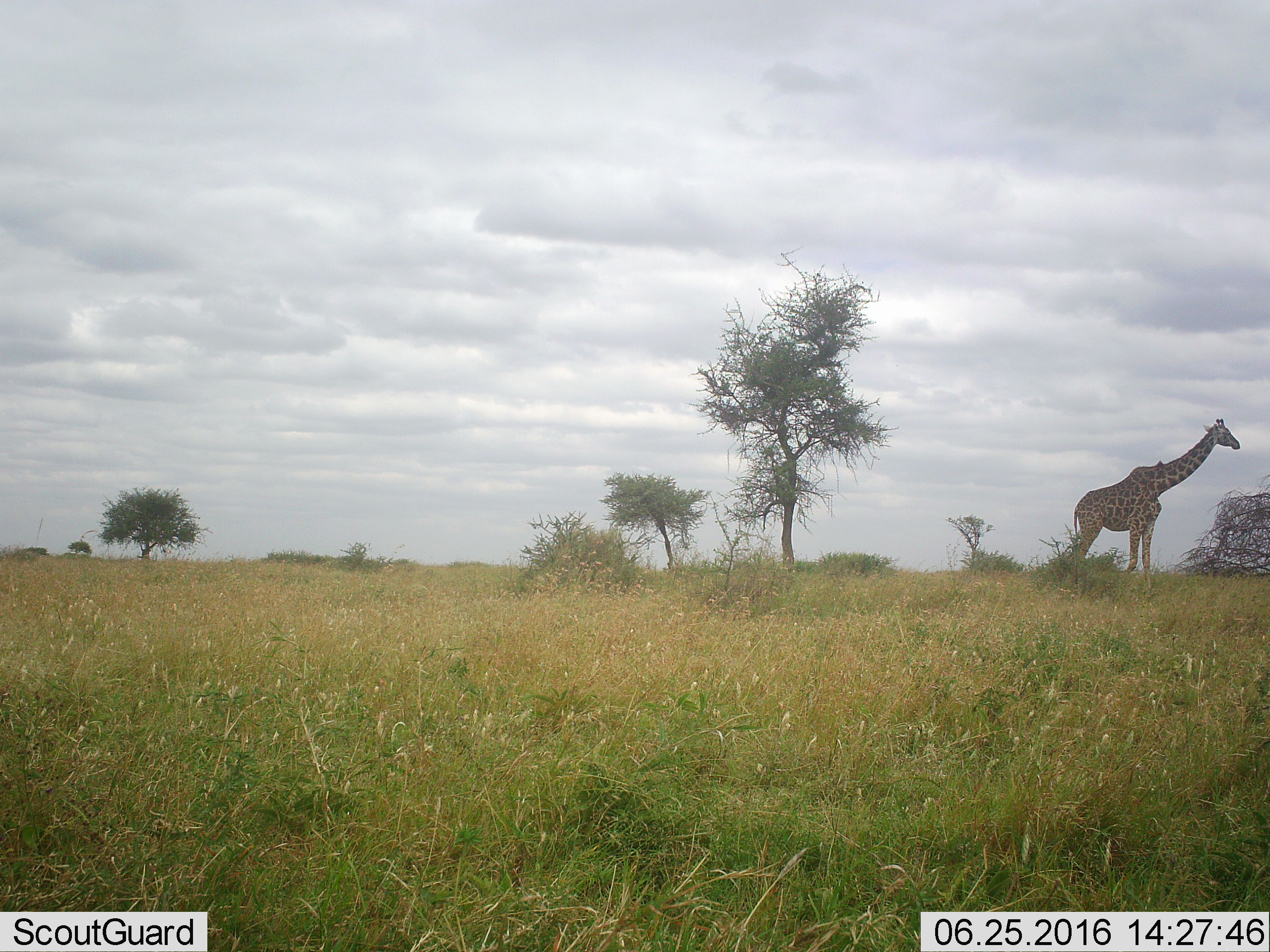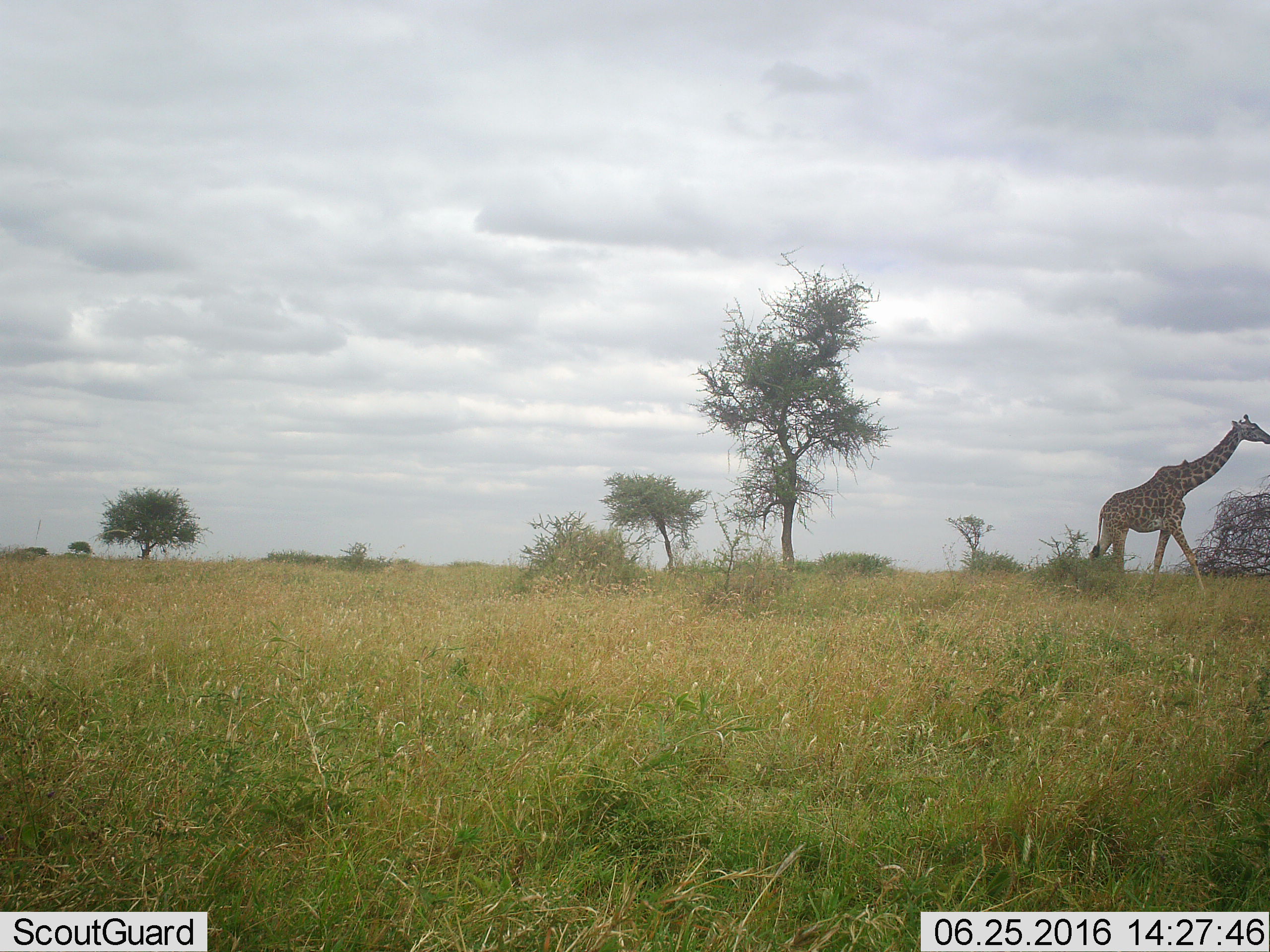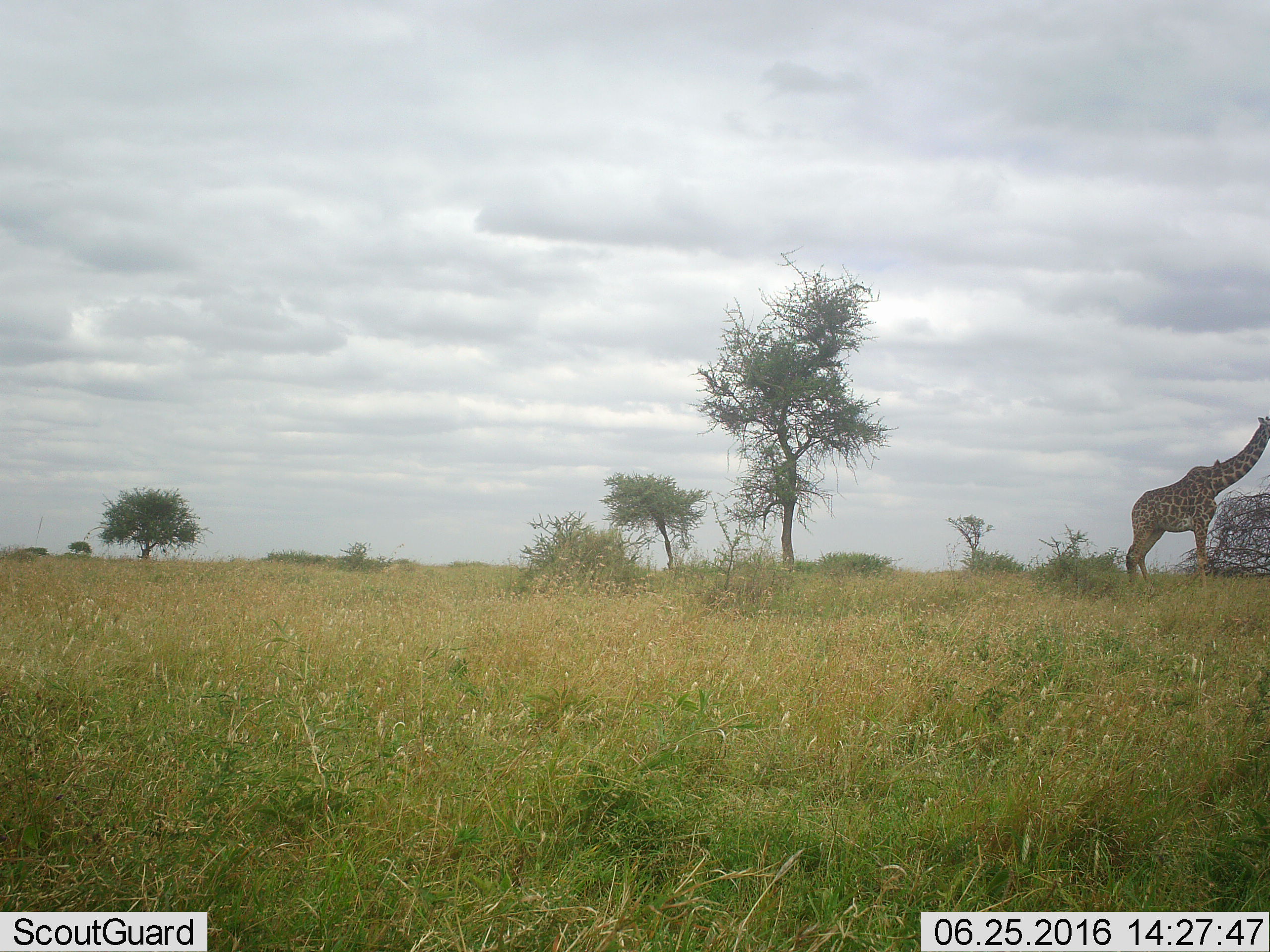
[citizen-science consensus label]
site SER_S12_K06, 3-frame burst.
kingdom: Animalia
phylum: Chordata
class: Mammalia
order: Artiodactyla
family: Giraffidae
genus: Giraffa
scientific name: Giraffa camelopardalis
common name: giraffe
Giraffe (Giraffa camelopardalis), count 1. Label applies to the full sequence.